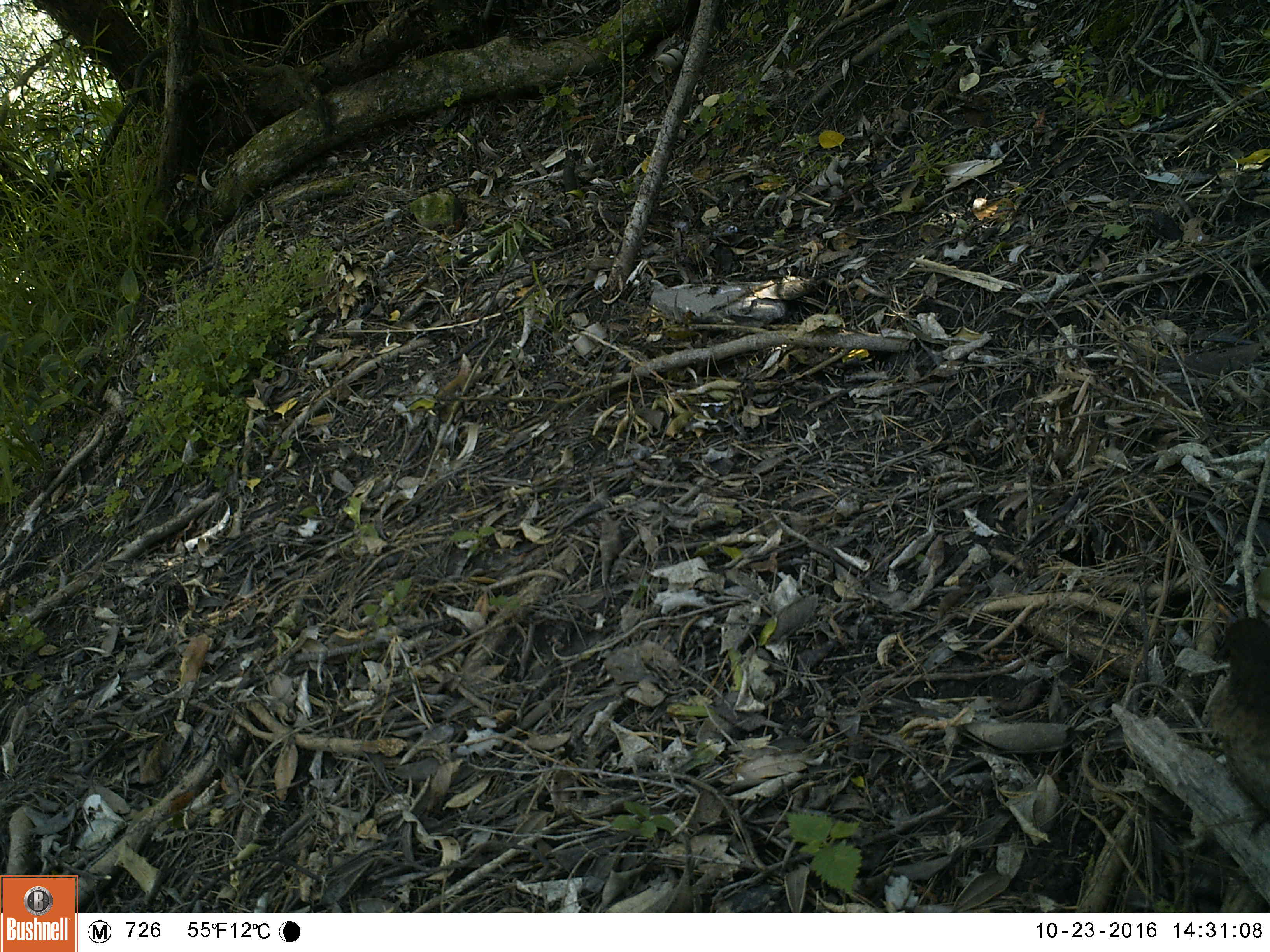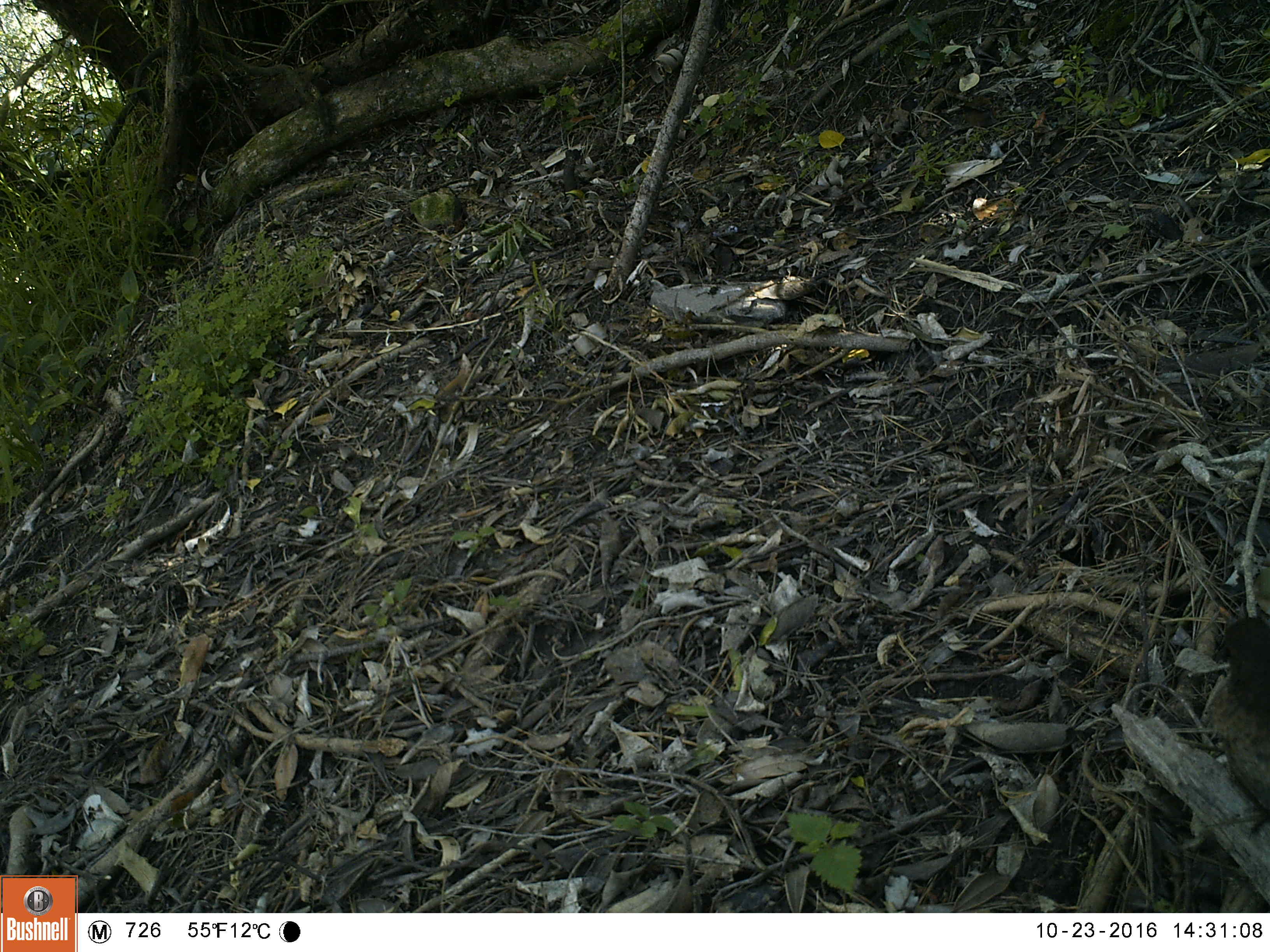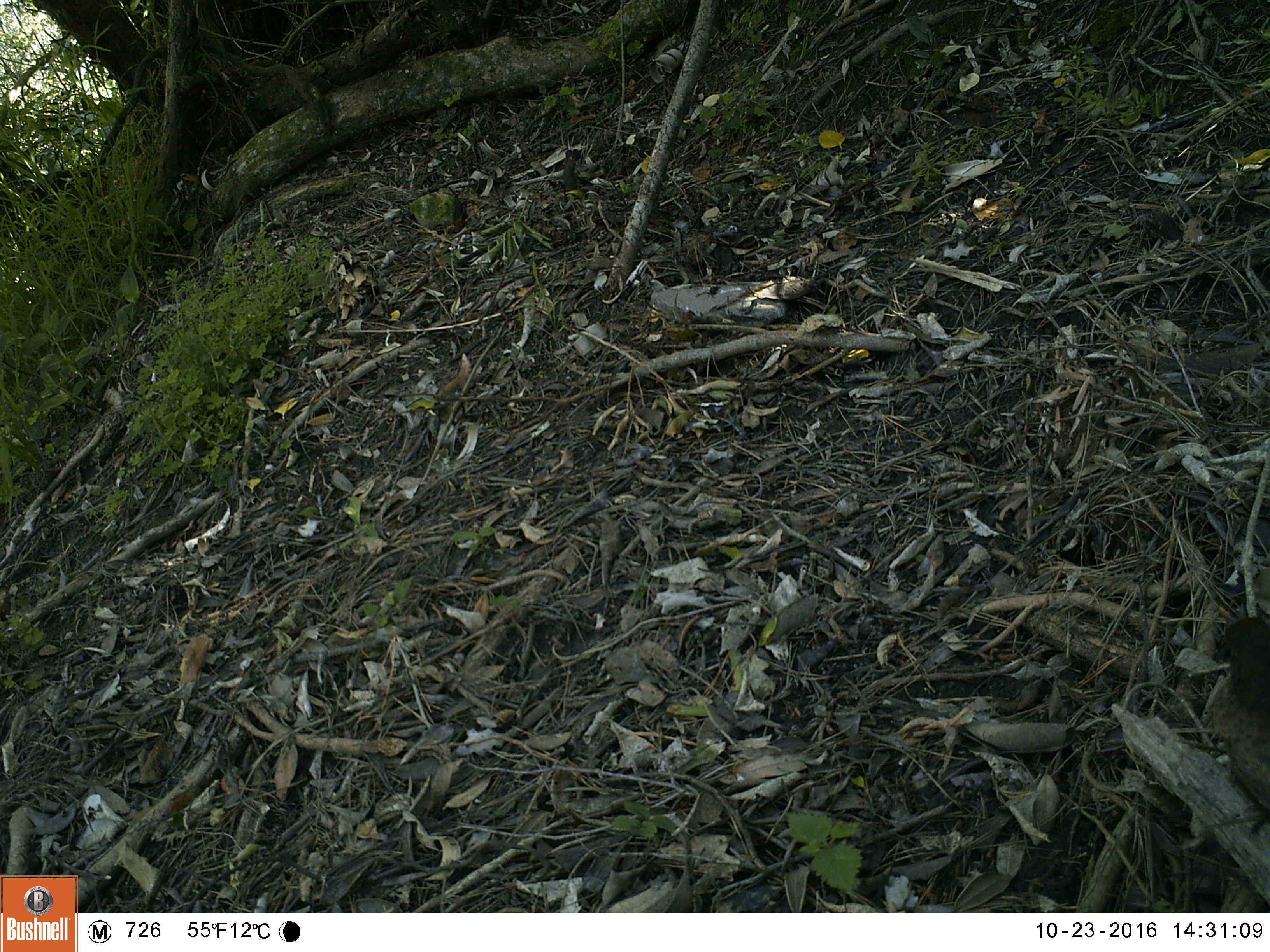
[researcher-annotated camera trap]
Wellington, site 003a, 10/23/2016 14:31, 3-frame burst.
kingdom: Animalia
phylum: Chordata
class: Aves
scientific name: Aves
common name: bird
Bird (Aves).